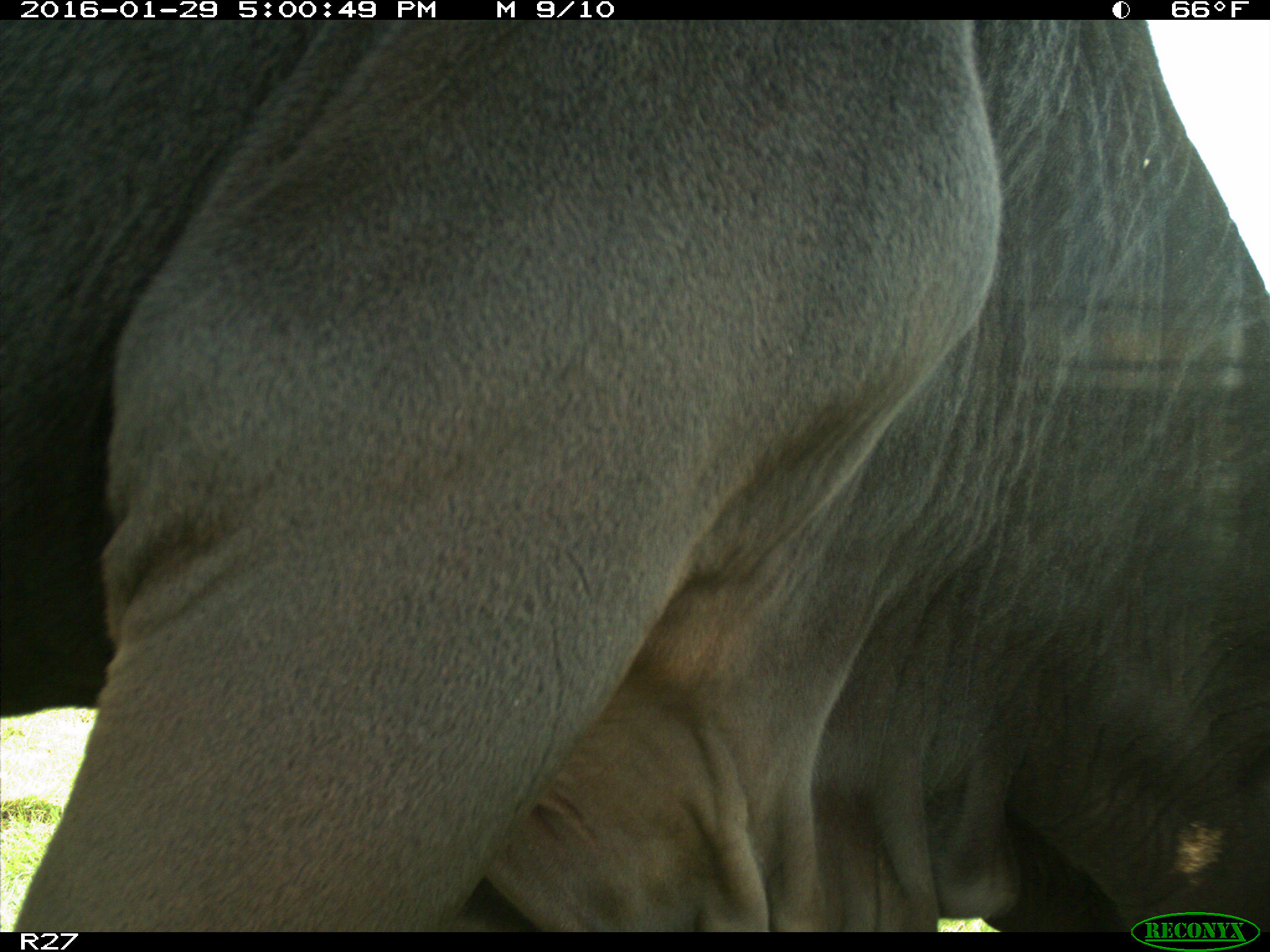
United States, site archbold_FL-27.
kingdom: Animalia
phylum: Chordata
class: Mammalia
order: Artiodactyla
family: Bovidae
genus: Bos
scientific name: Bos taurus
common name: domestic cow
Bos taurus (domestic cow).